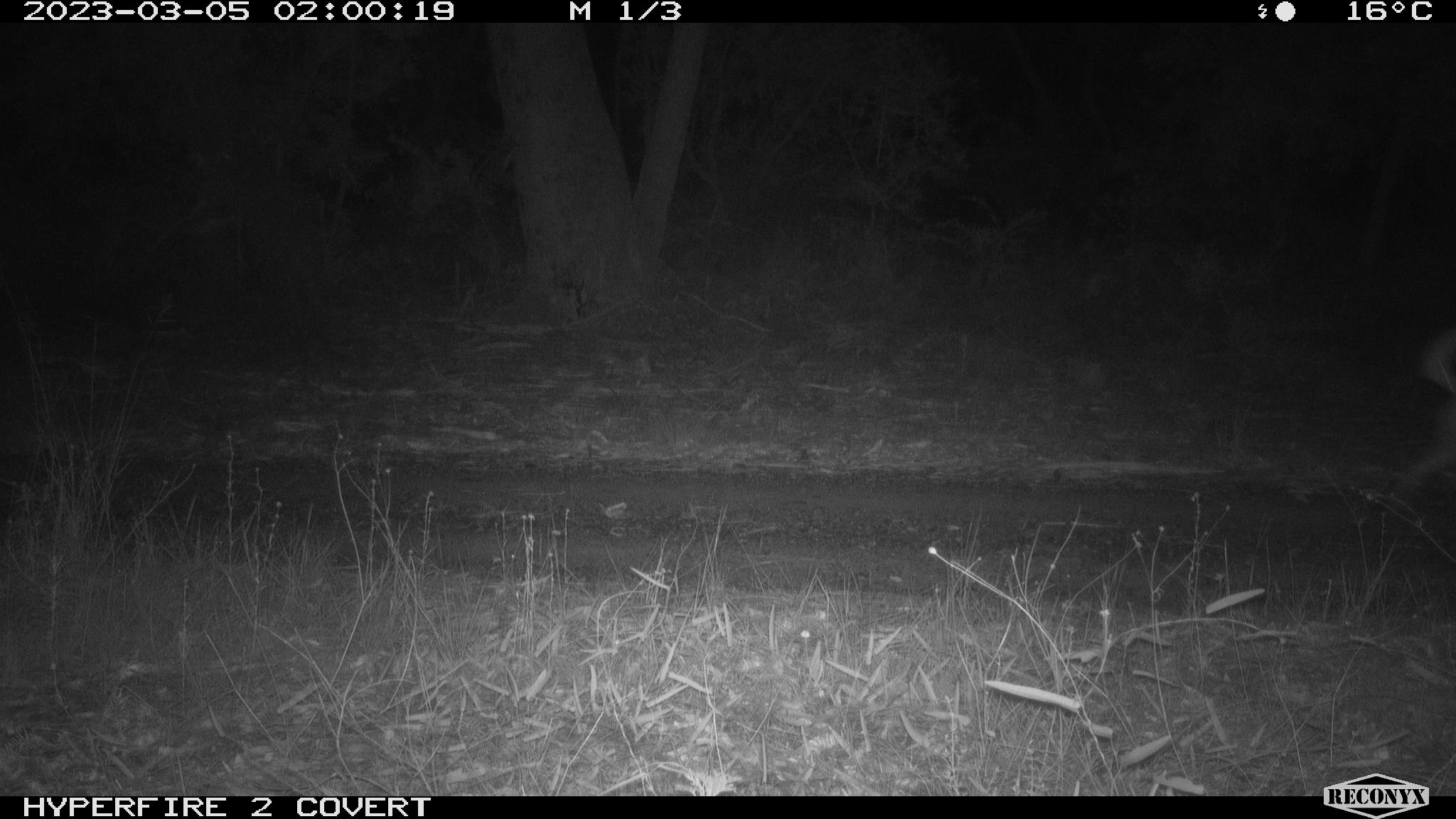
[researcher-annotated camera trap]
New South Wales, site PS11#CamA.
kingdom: Animalia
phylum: Chordata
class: Mammalia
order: Carnivora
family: Canidae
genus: Canis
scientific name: Canis familiaris dingo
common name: dingo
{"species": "dingo (Canis familiaris dingo)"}